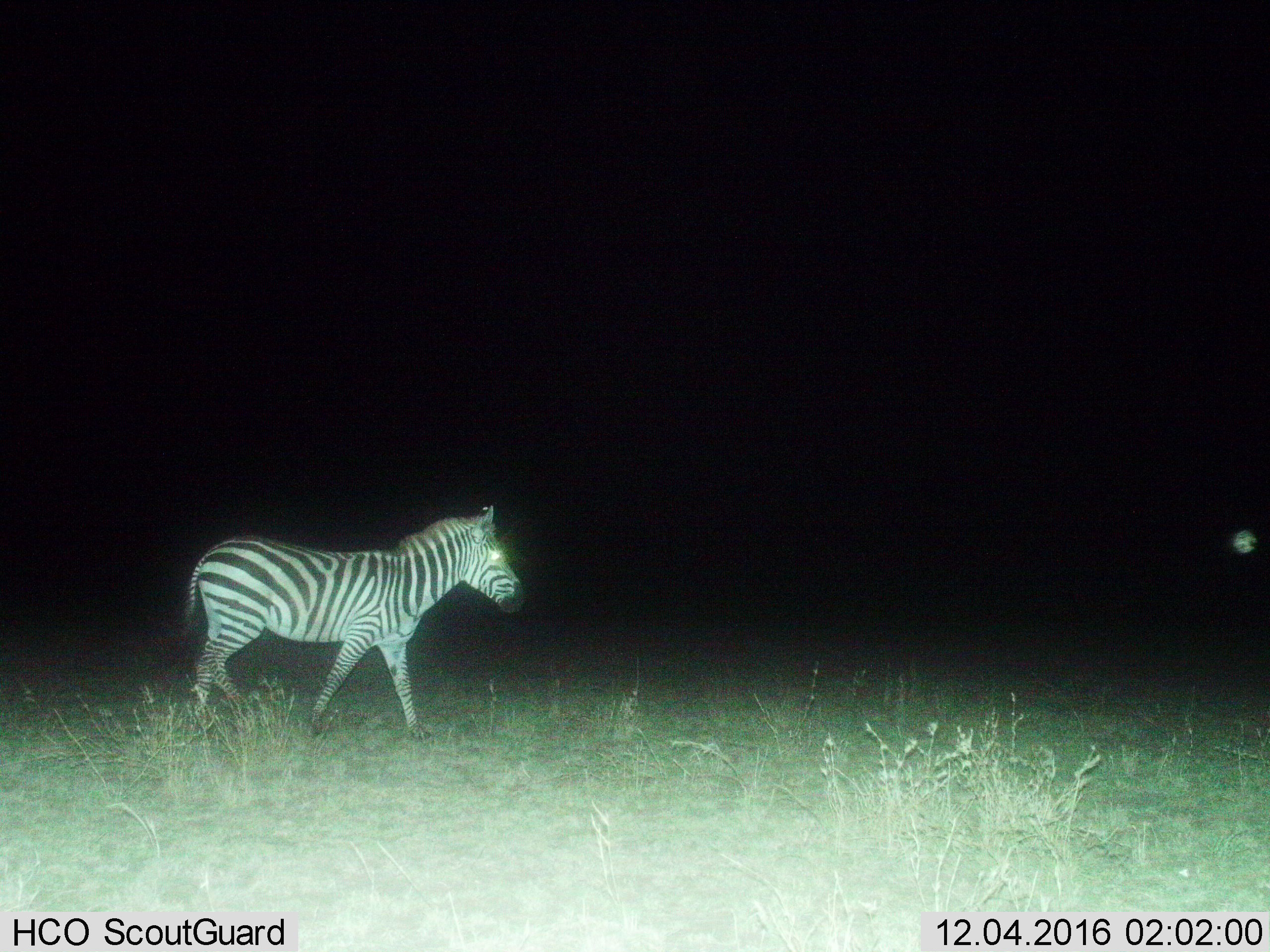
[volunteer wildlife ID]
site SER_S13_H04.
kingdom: Animalia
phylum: Chordata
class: Mammalia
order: Perissodactyla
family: Equidae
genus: Equus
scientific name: Equus quagga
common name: plains zebra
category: zebraplains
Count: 1.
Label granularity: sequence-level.